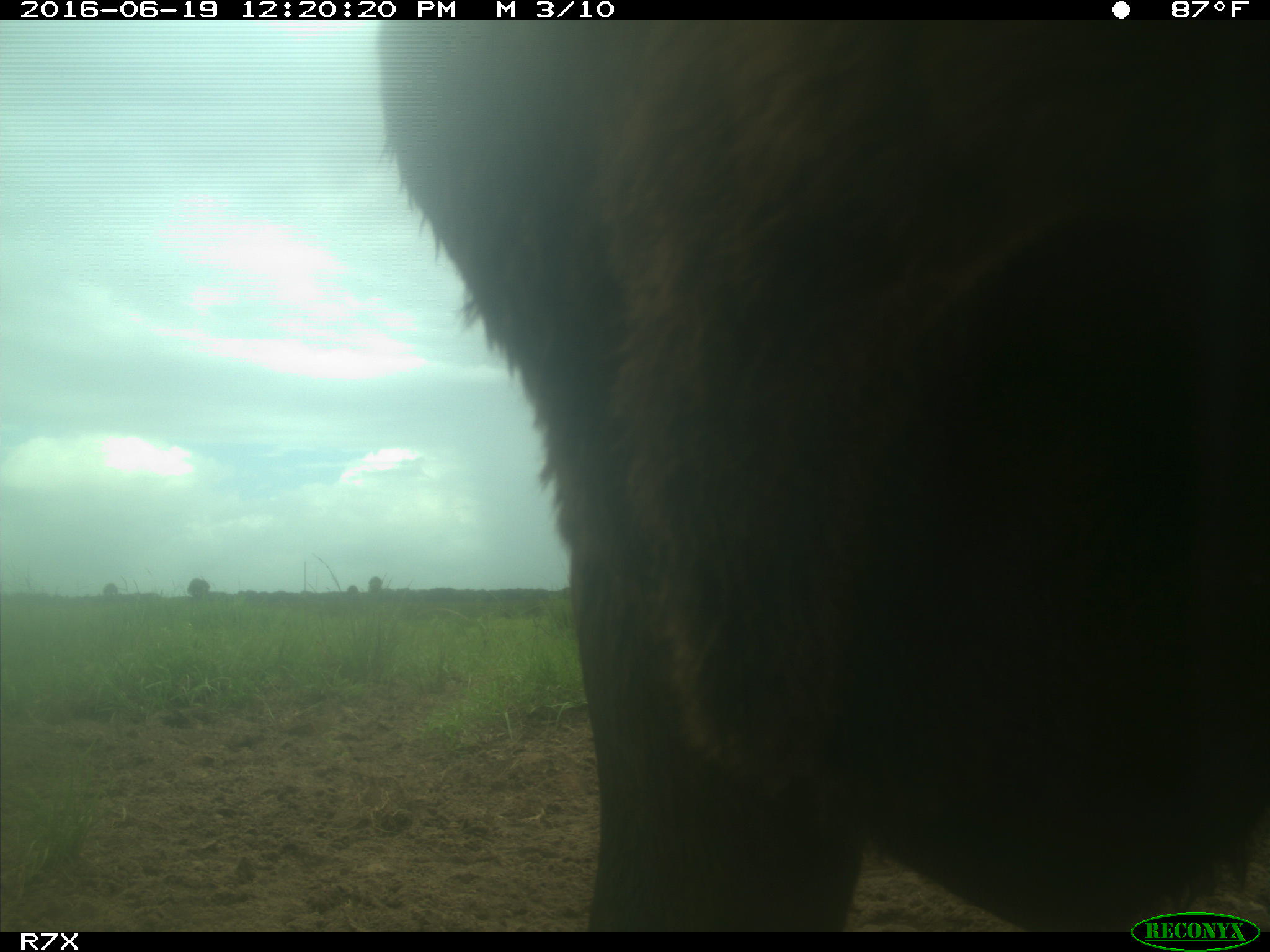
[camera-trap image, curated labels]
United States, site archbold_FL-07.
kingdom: Animalia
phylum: Chordata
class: Mammalia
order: Artiodactyla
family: Bovidae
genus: Bos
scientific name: Bos taurus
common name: domestic cow